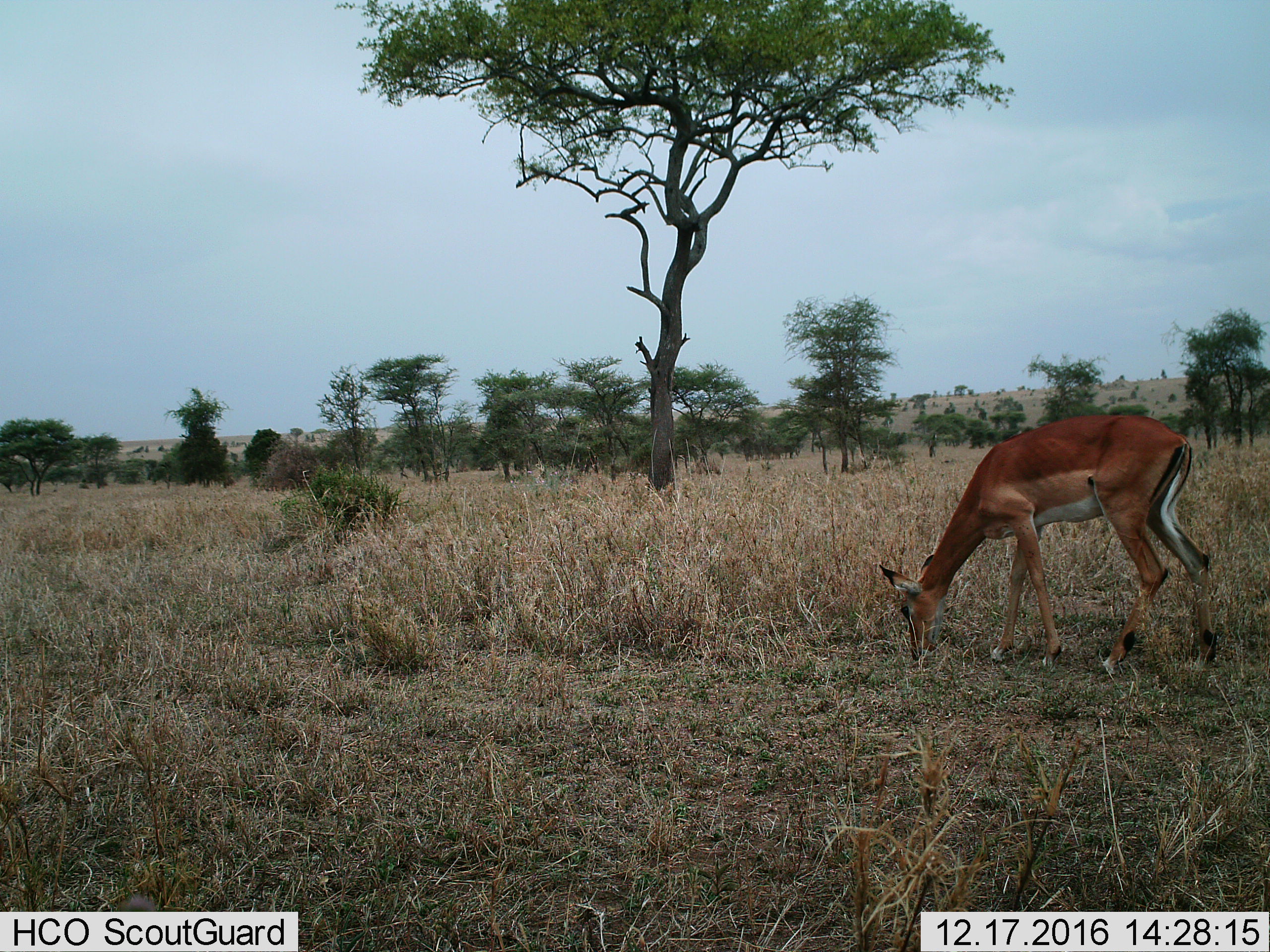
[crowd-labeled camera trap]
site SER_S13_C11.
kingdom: Animalia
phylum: Chordata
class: Mammalia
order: Artiodactyla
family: Bovidae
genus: Aepyceros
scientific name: Aepyceros melampus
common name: impala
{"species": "impala (Aepyceros melampus)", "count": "1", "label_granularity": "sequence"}